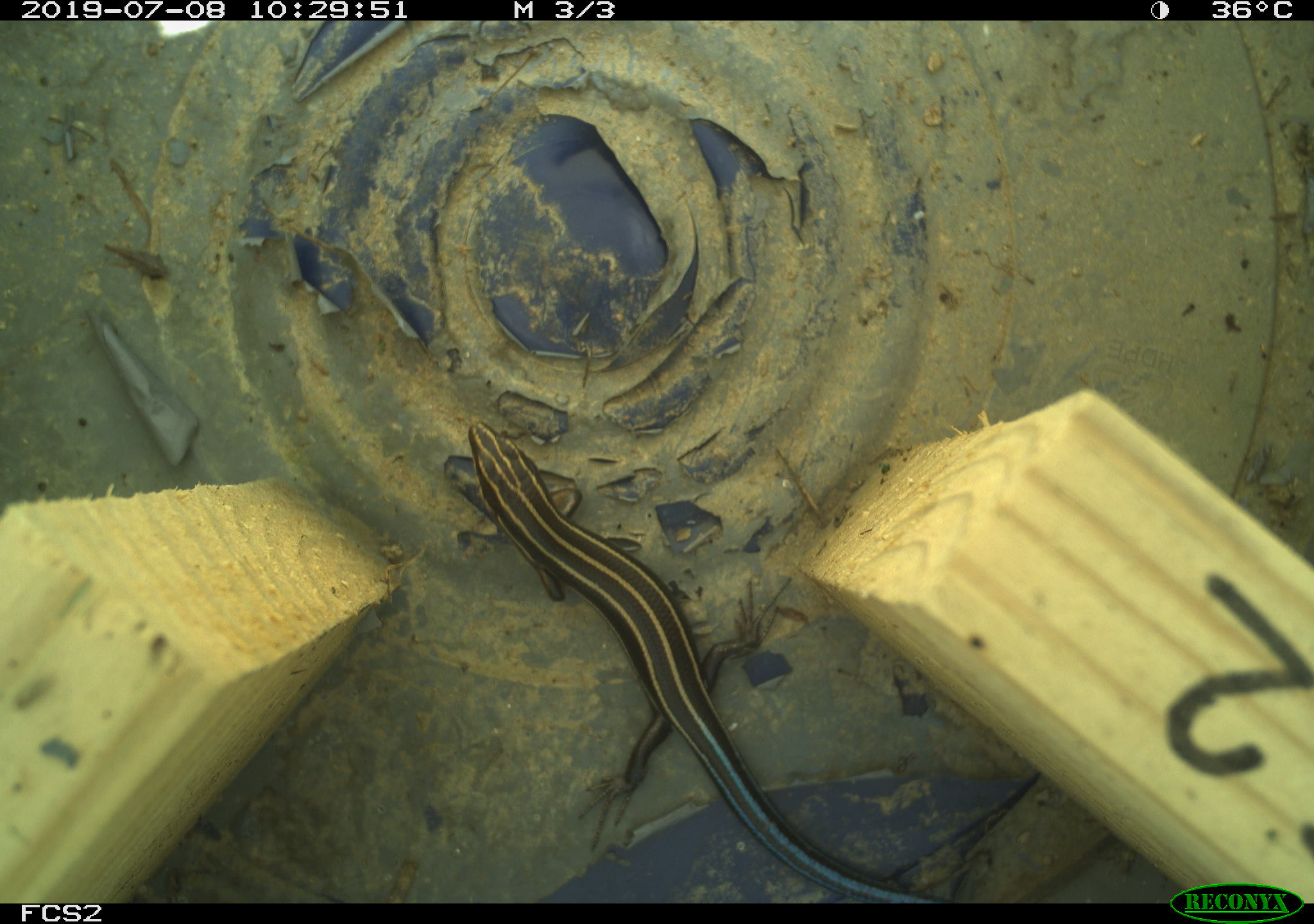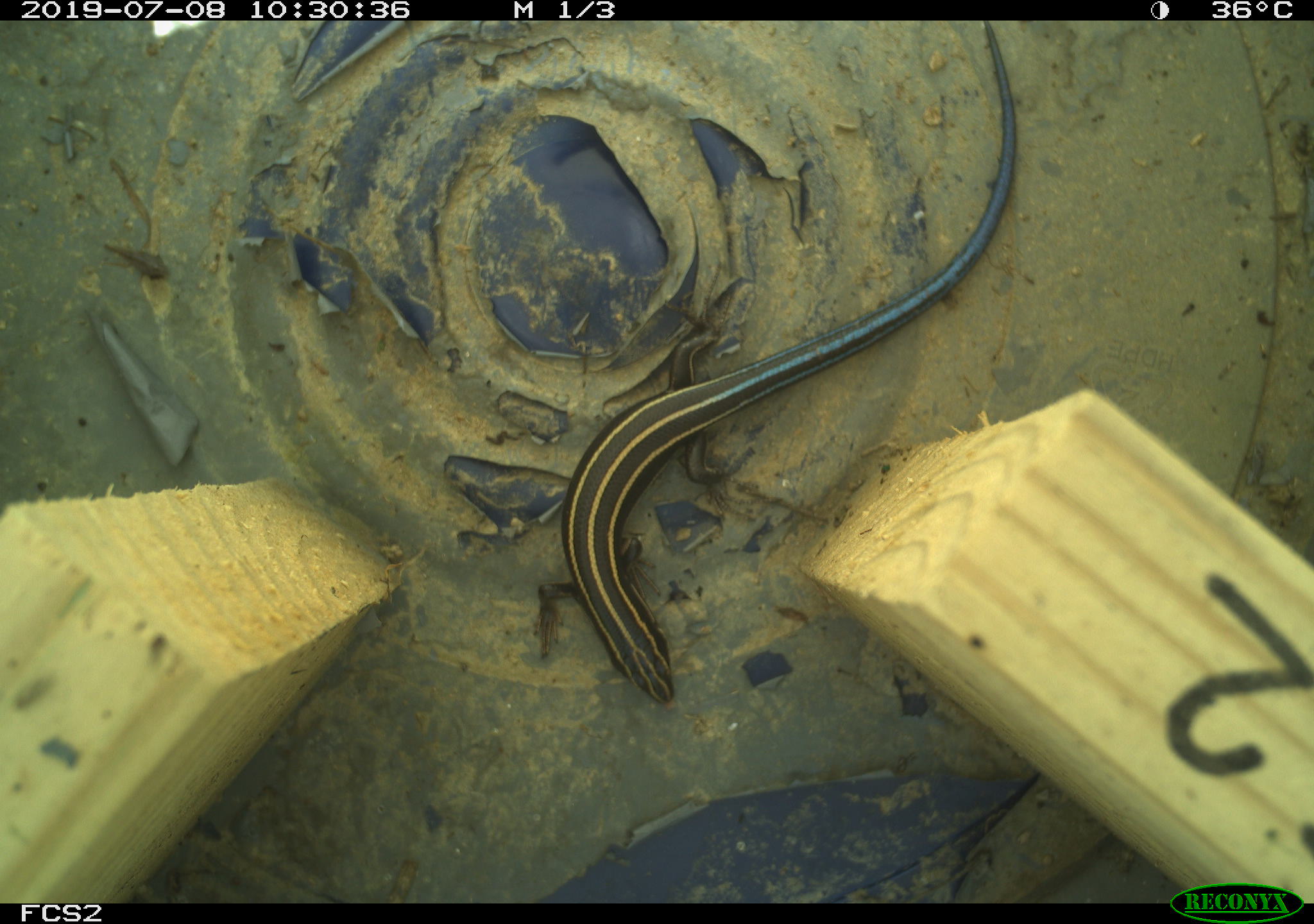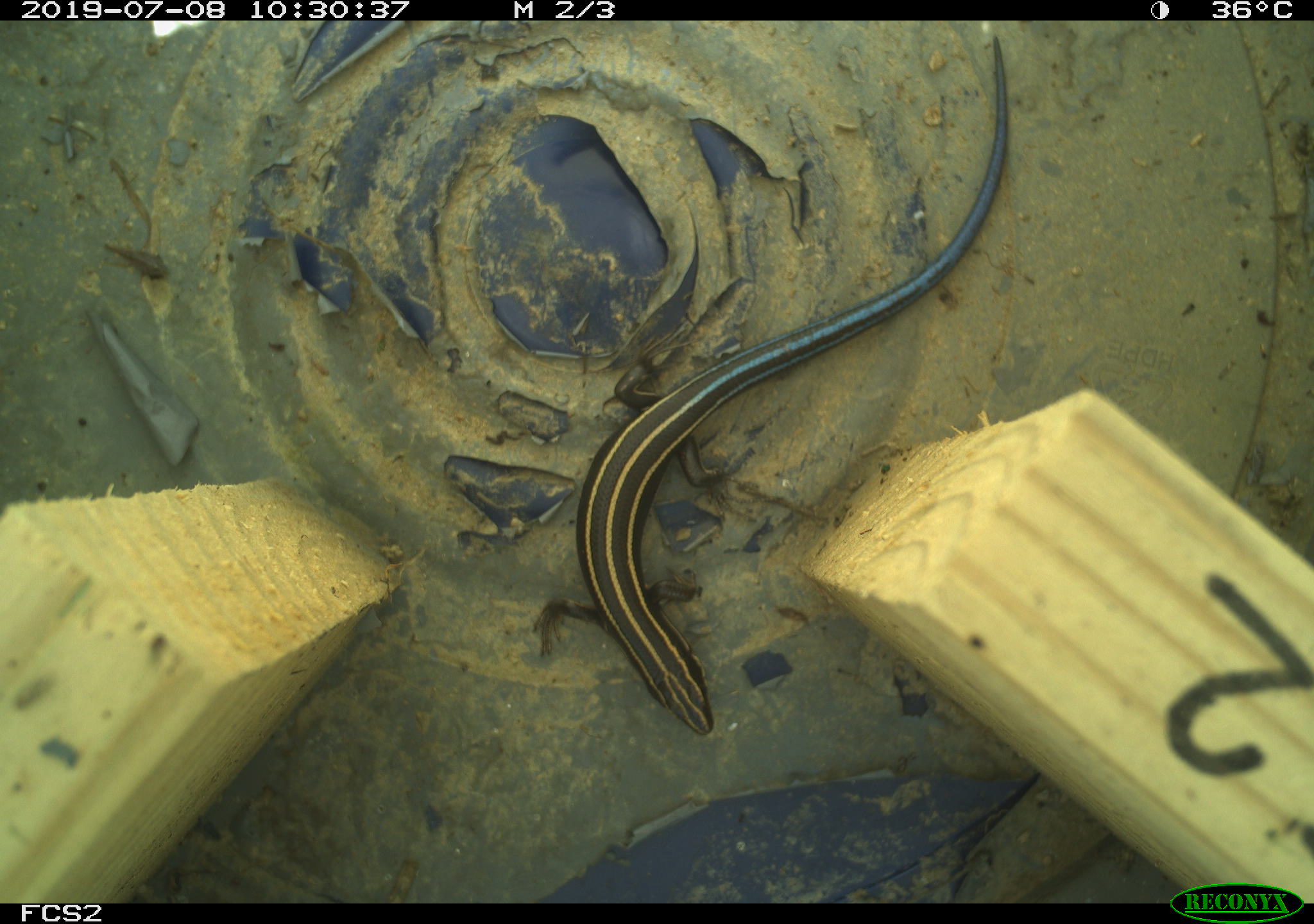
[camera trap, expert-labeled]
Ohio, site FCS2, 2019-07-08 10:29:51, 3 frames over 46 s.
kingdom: Animalia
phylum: Chordata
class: Reptilia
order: Squamata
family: Scincidae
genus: Plestiodon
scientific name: Plestiodon fasciatus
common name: common five-lined skink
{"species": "common five-lined skink (Plestiodon fasciatus)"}